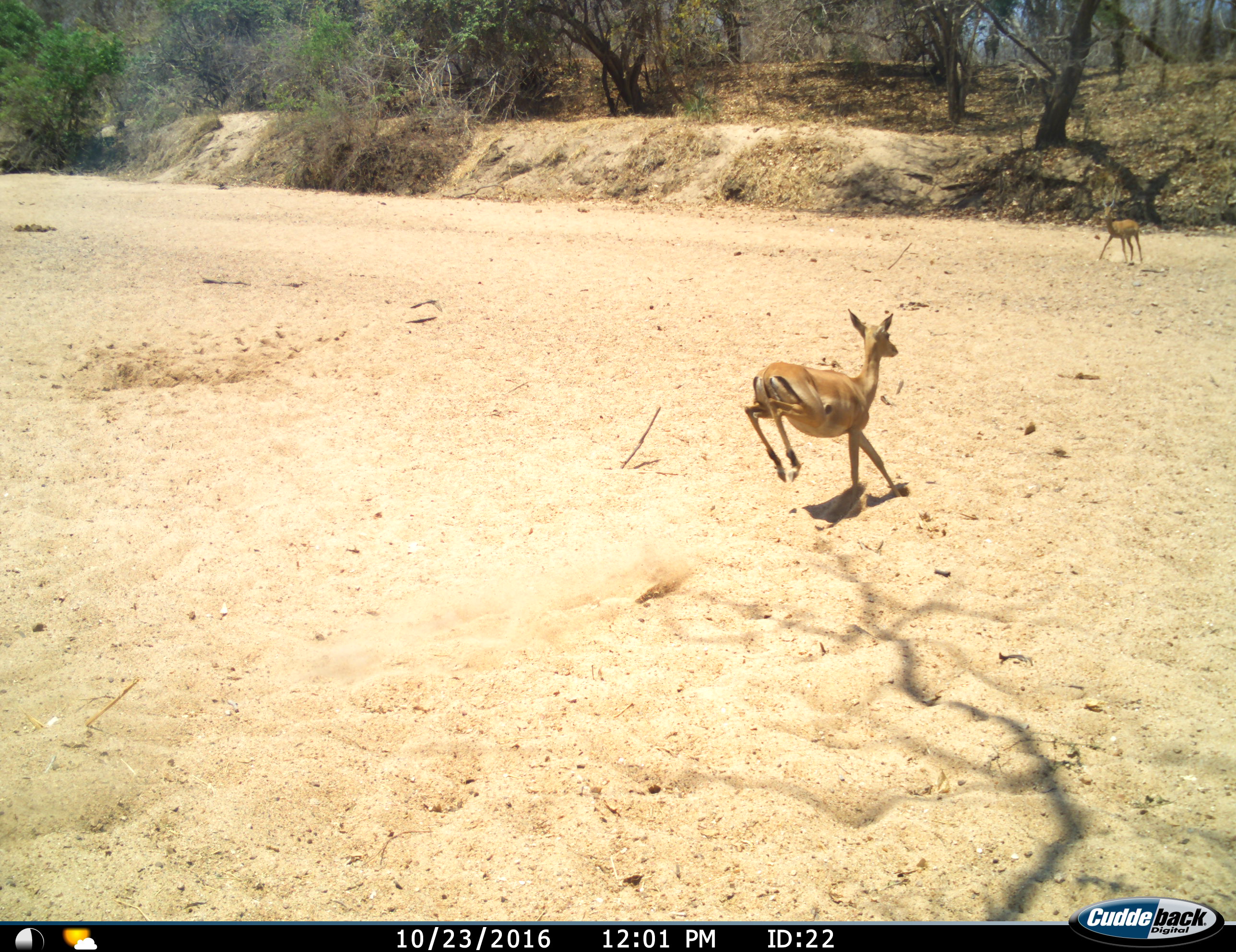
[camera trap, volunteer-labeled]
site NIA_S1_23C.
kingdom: Animalia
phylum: Chordata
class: Mammalia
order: Artiodactyla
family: Bovidae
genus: Aepyceros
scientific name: Aepyceros melampus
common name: impala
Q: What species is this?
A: Impala (Aepyceros melampus).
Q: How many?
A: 2.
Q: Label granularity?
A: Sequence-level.